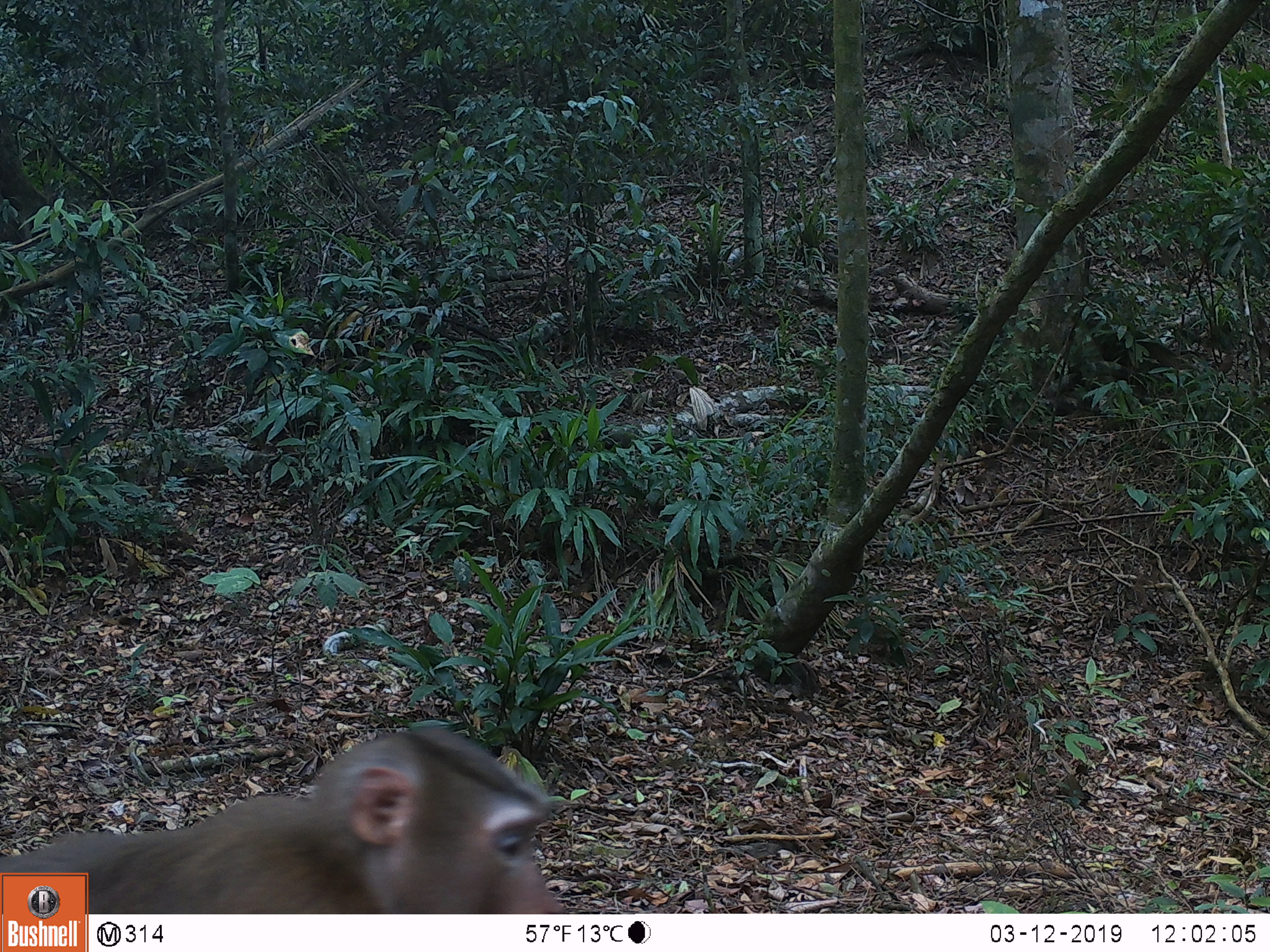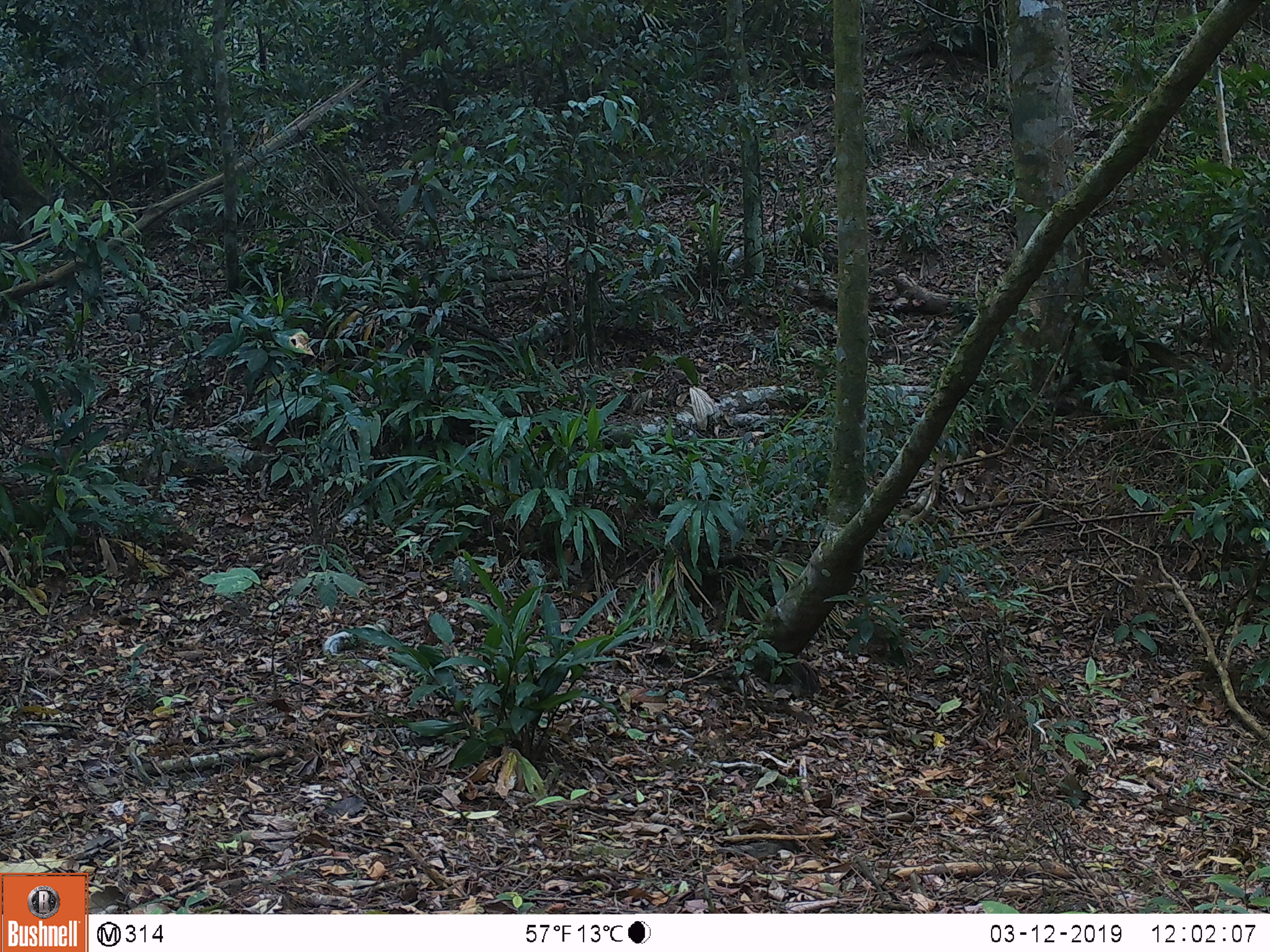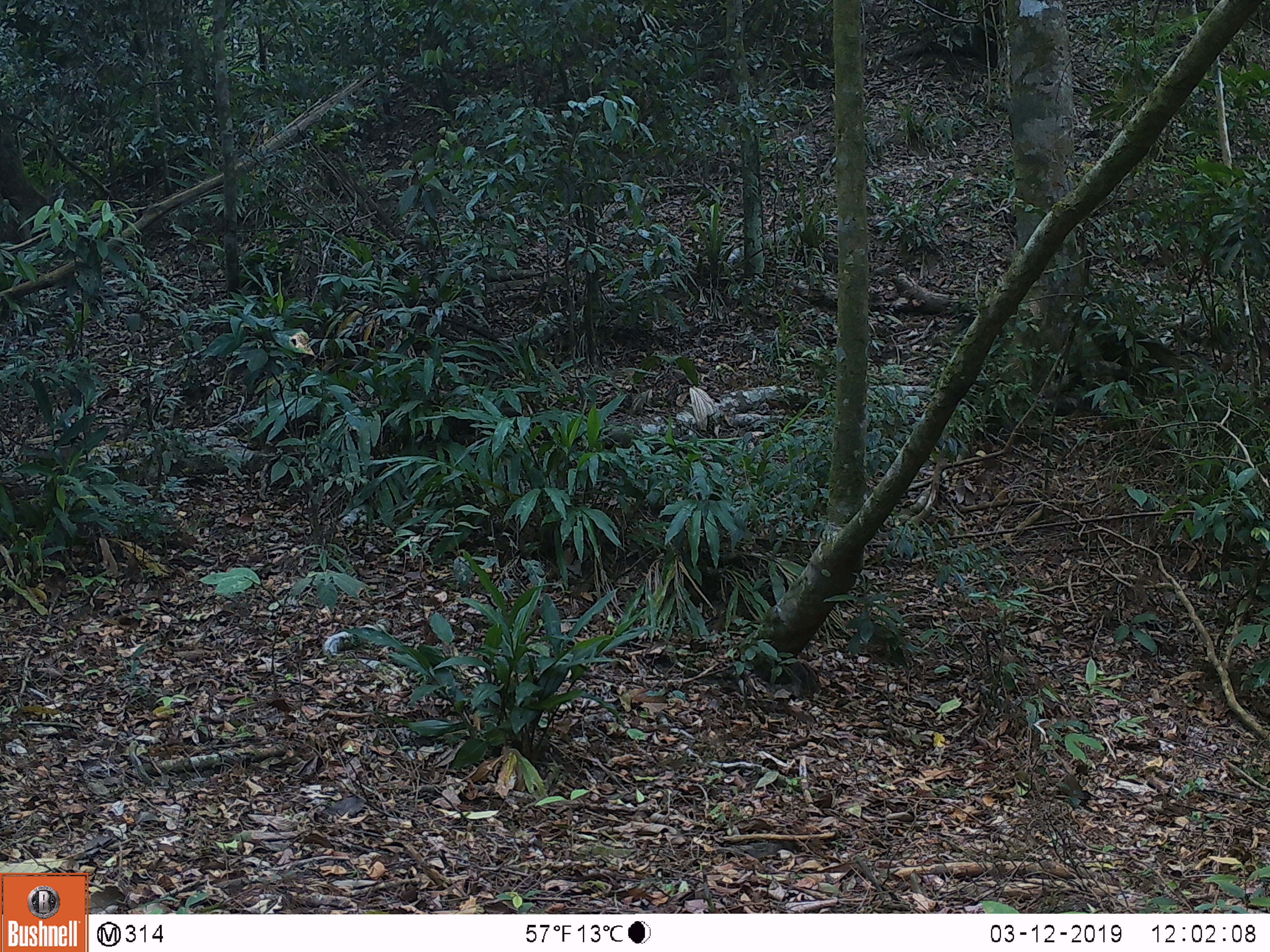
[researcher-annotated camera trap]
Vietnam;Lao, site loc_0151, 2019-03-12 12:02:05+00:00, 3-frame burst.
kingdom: Animalia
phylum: Chordata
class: Mammalia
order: Primates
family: Cercopithecidae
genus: Macaca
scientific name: Macaca nemestrina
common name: pig-tailed macaque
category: pig tailed macaque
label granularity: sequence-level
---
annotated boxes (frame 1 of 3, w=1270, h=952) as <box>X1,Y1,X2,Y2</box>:
pig tailed macaque: <box>0,723,569,914</box>